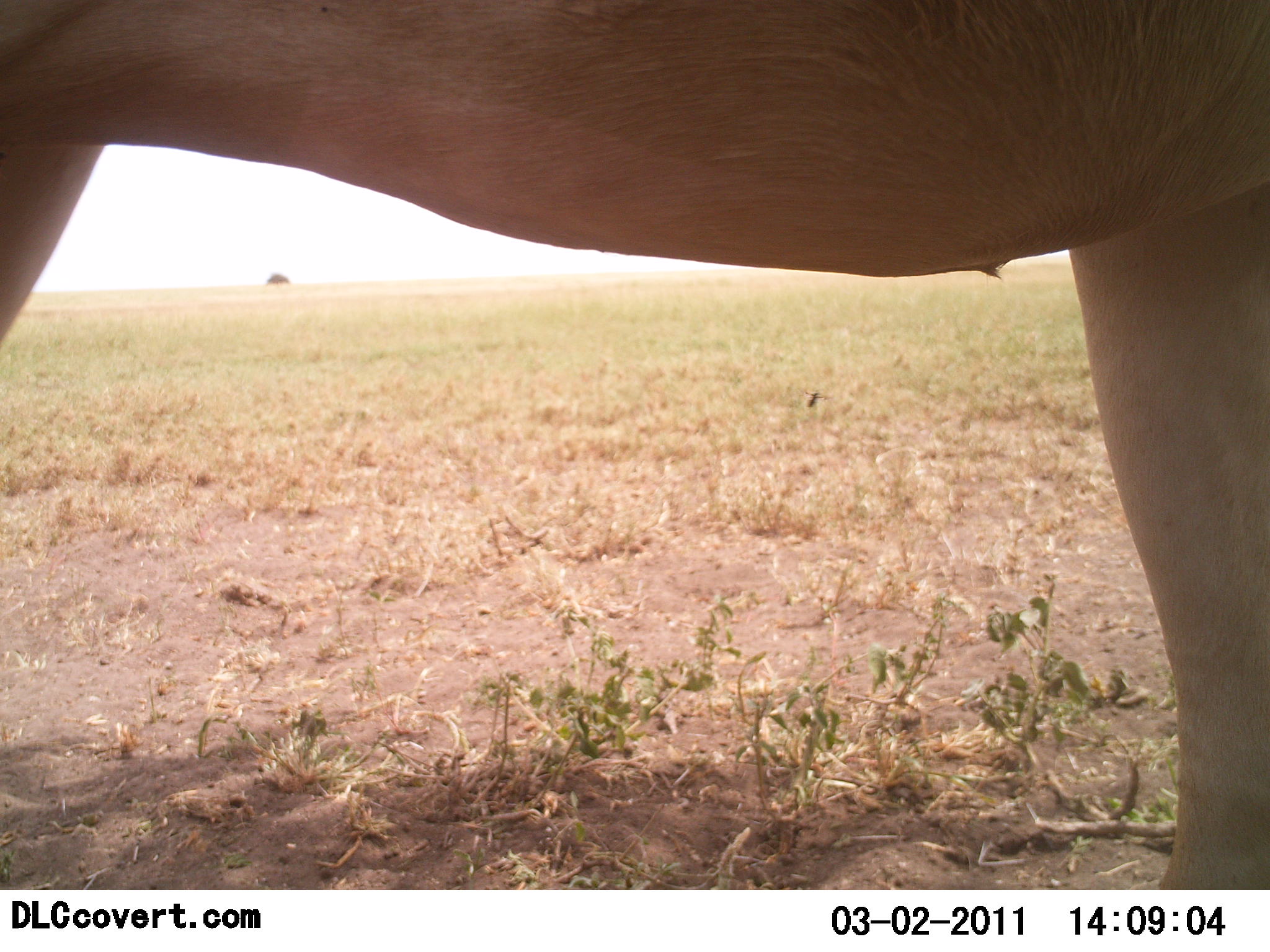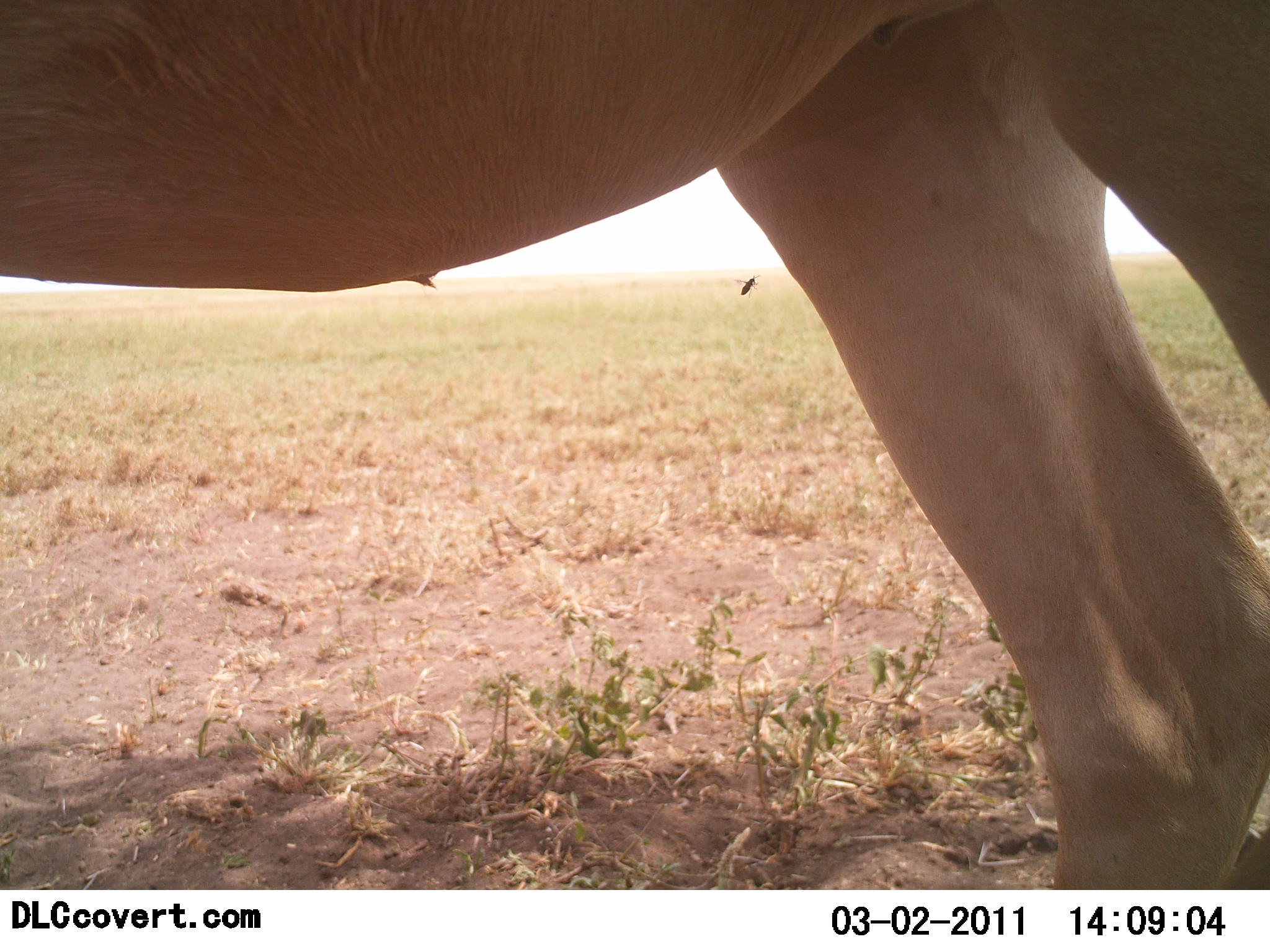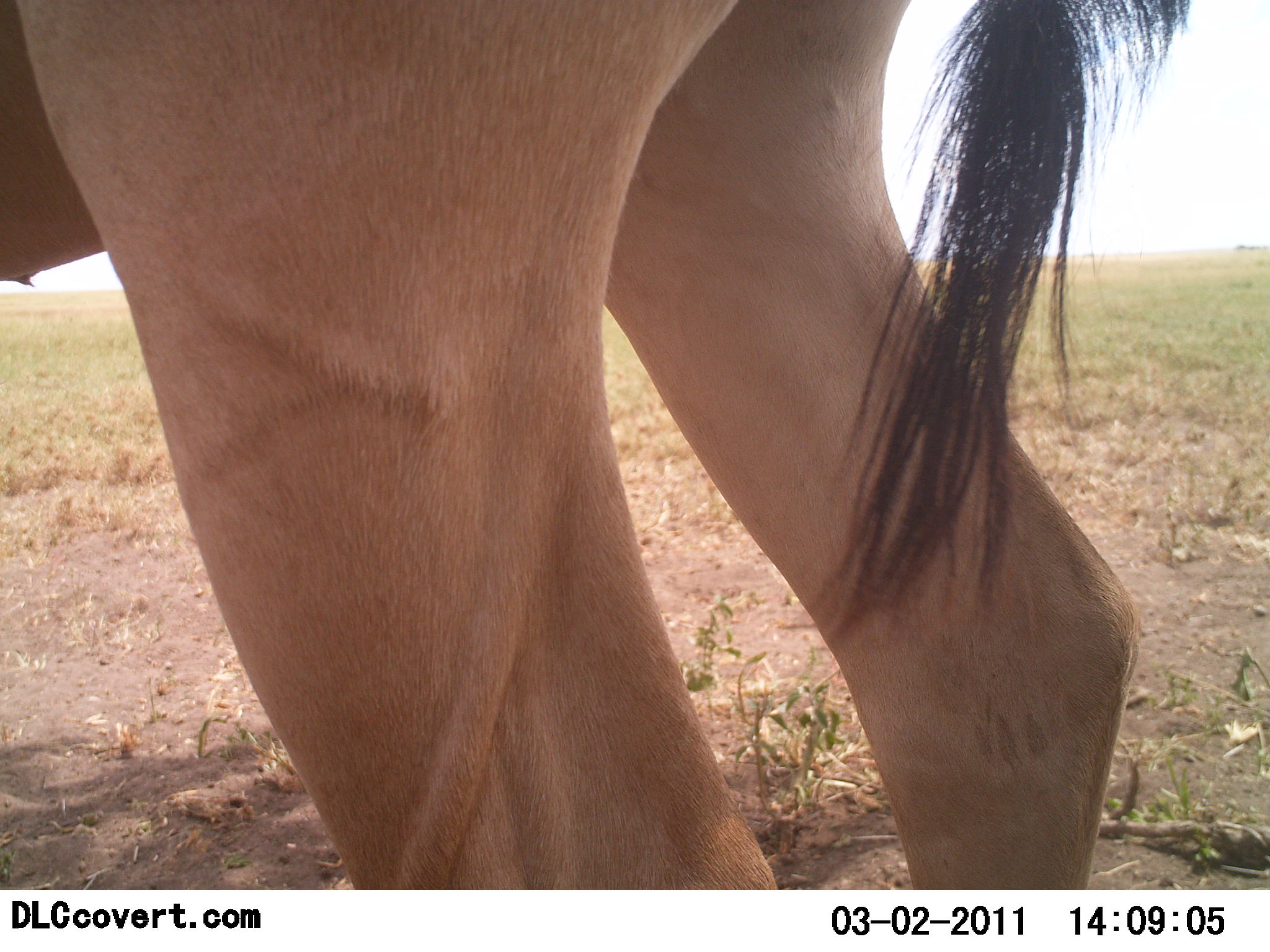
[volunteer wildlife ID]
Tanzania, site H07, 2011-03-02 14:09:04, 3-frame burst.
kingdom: Animalia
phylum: Chordata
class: Mammalia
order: Artiodactyla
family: Bovidae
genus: Alcelaphus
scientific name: Alcelaphus buselaphus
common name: hartebeest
Hartebeest (Alcelaphus buselaphus), count 1. Behavior (volunteer vote fractions): standing 60%, resting 0%, moving 40%, interacting 0%. Young present (vote fraction): 0%. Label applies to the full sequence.